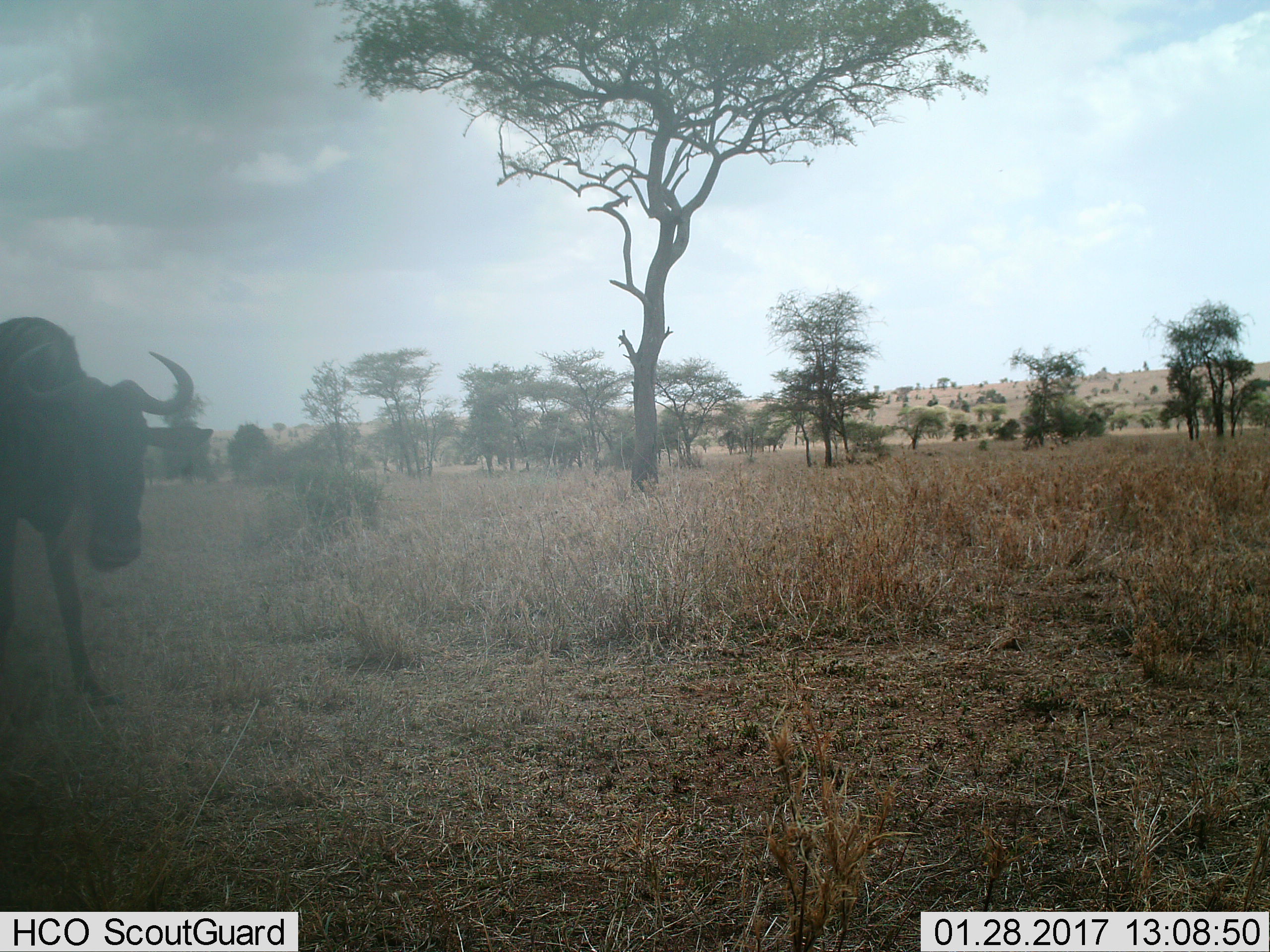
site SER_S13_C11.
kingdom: Animalia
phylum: Chordata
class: Mammalia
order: Artiodactyla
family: Bovidae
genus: Connochaetes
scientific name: Connochaetes taurinus taurinus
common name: blue wildebeest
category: wildebeestblue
Wildebeestblue (blue wildebeest) (Connochaetes taurinus taurinus), count 1. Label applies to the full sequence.